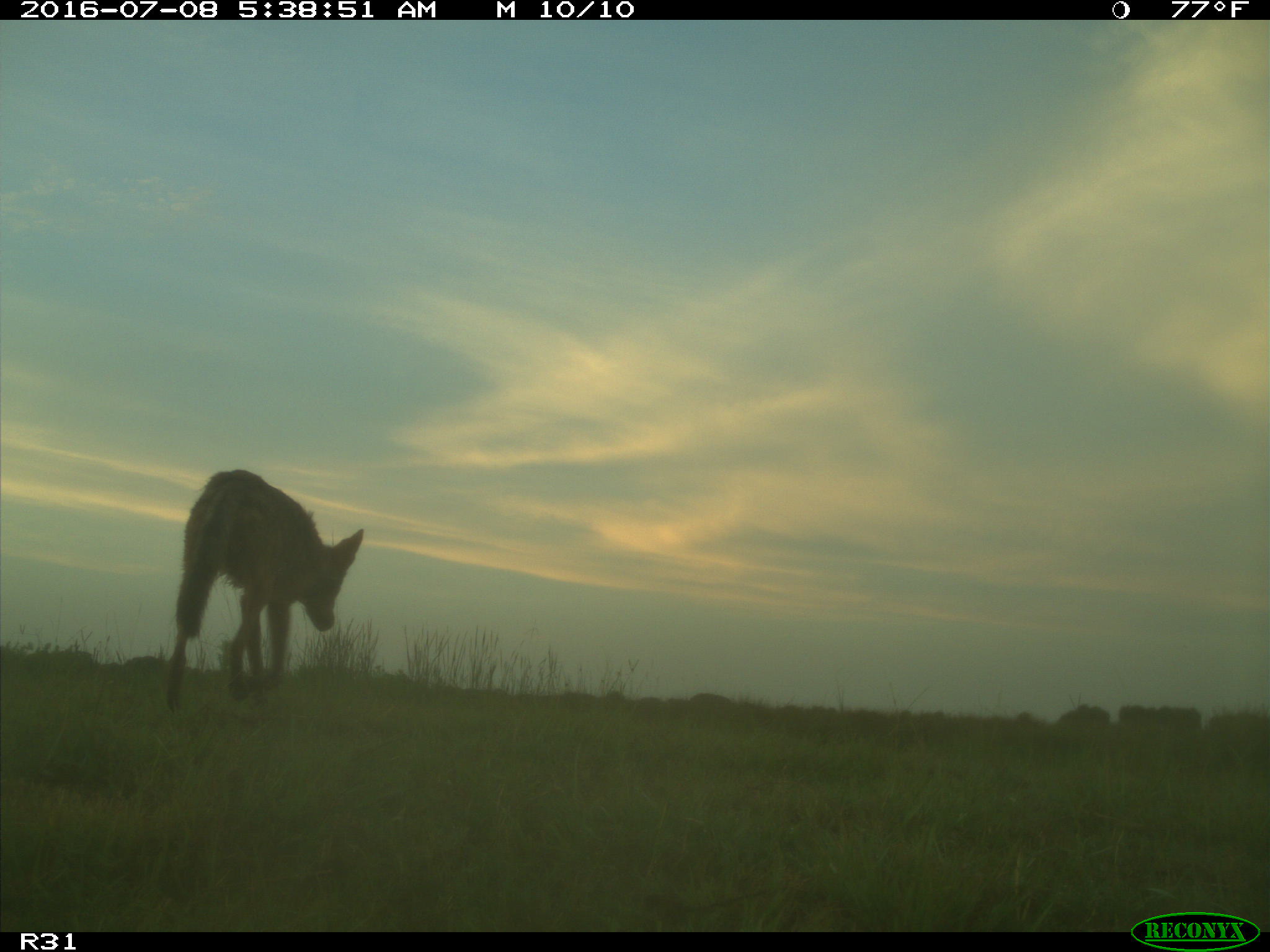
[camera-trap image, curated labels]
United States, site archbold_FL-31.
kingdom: Animalia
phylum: Chordata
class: Mammalia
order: Carnivora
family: Canidae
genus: Canis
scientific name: Canis latrans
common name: coyote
Canis latrans (coyote).